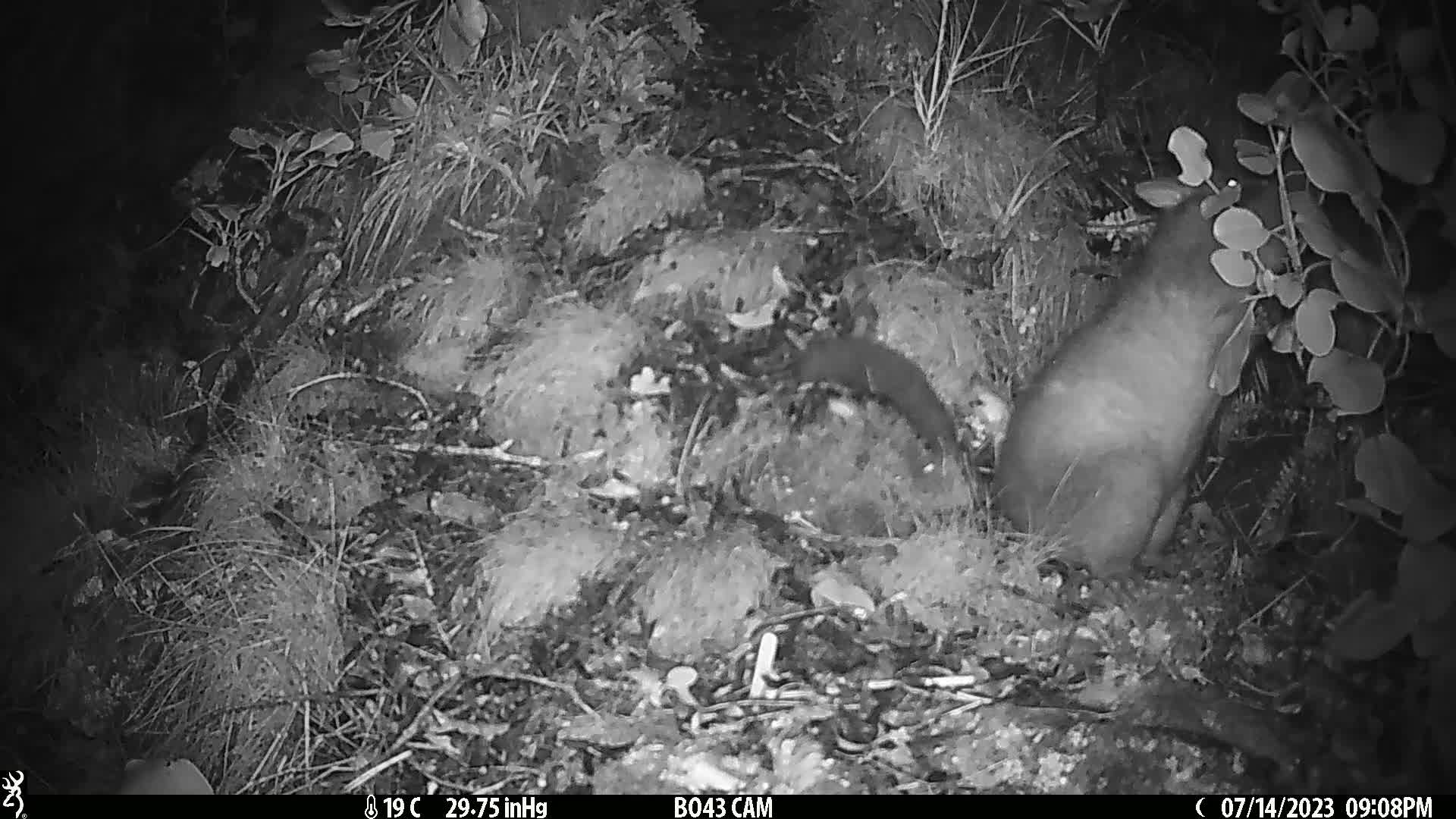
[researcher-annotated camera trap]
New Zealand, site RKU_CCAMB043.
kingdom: Animalia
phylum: Chordata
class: Mammalia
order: Diprotodontia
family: Phalangeridae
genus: Trichosurus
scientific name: Trichosurus vulpecula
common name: common brushtail possum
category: possum